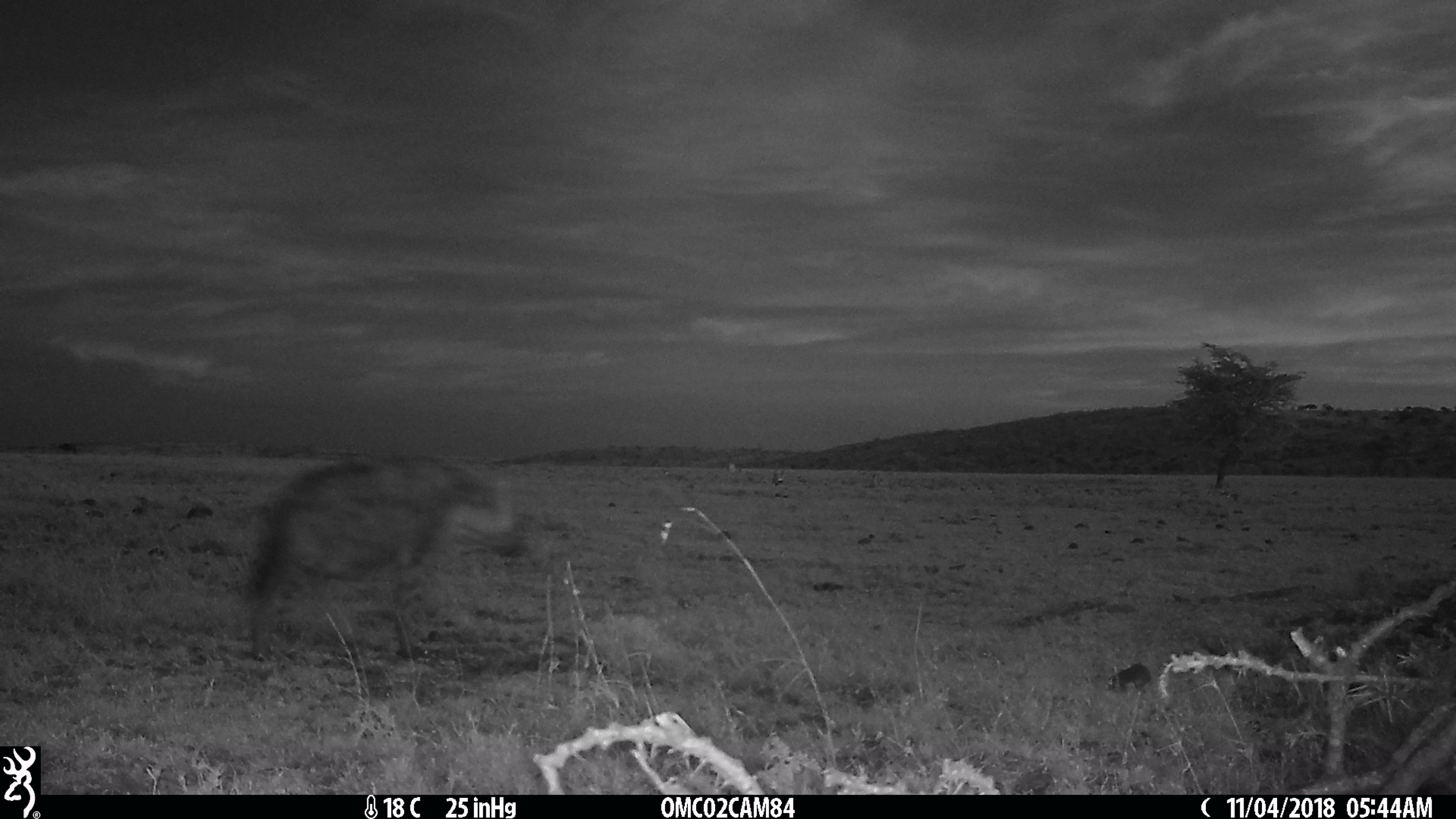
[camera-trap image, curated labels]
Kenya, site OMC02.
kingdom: Animalia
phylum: Chordata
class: Mammalia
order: Carnivora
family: Hyaenidae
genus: Crocuta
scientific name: Crocuta crocuta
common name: spotted hyena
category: hyena spotted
Hyena spotted (spotted hyena) (Crocuta crocuta).